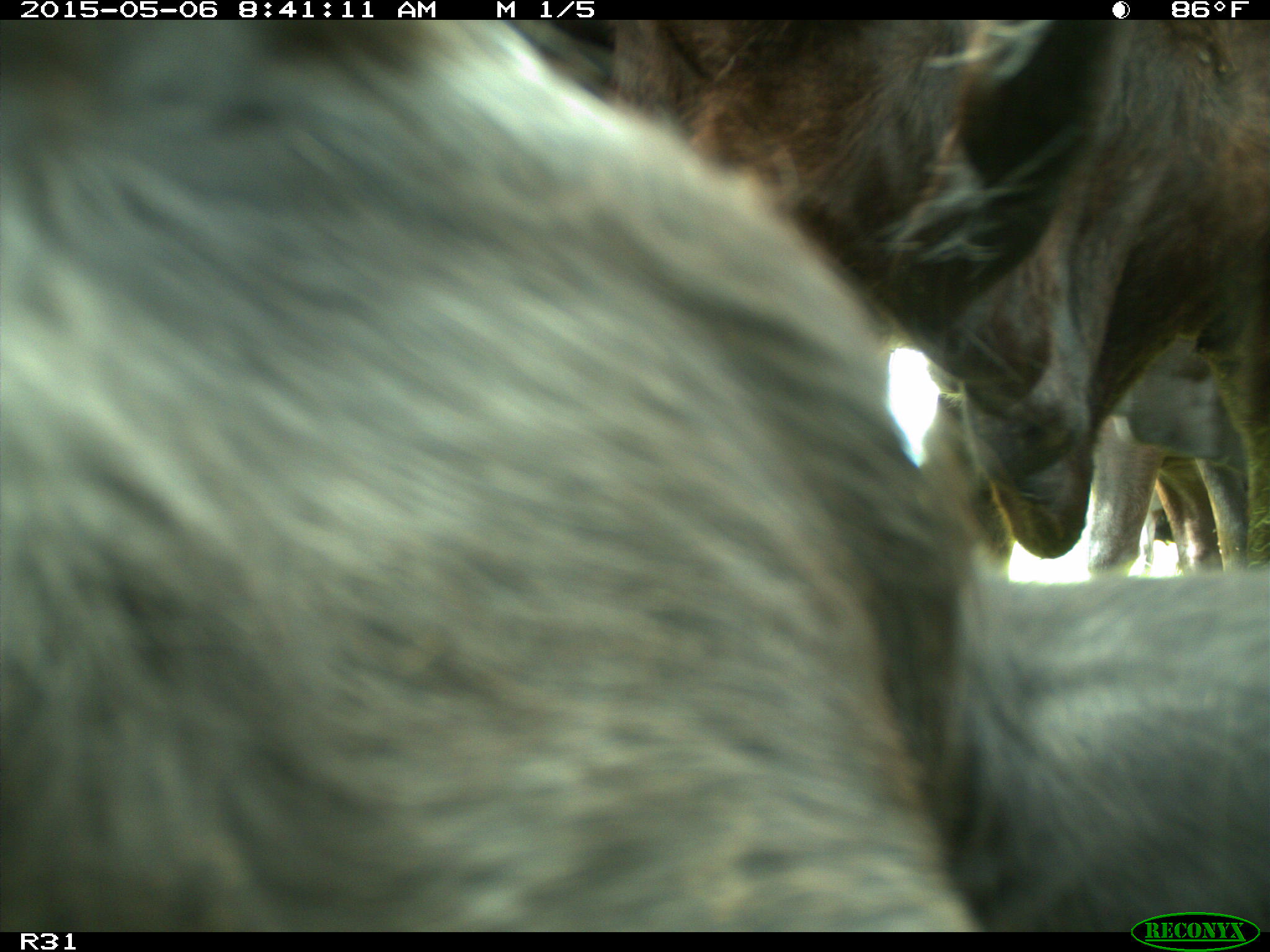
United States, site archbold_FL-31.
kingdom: Animalia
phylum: Chordata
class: Mammalia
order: Artiodactyla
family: Bovidae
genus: Bos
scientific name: Bos taurus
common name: domestic cow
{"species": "Bos taurus (domestic cow)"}